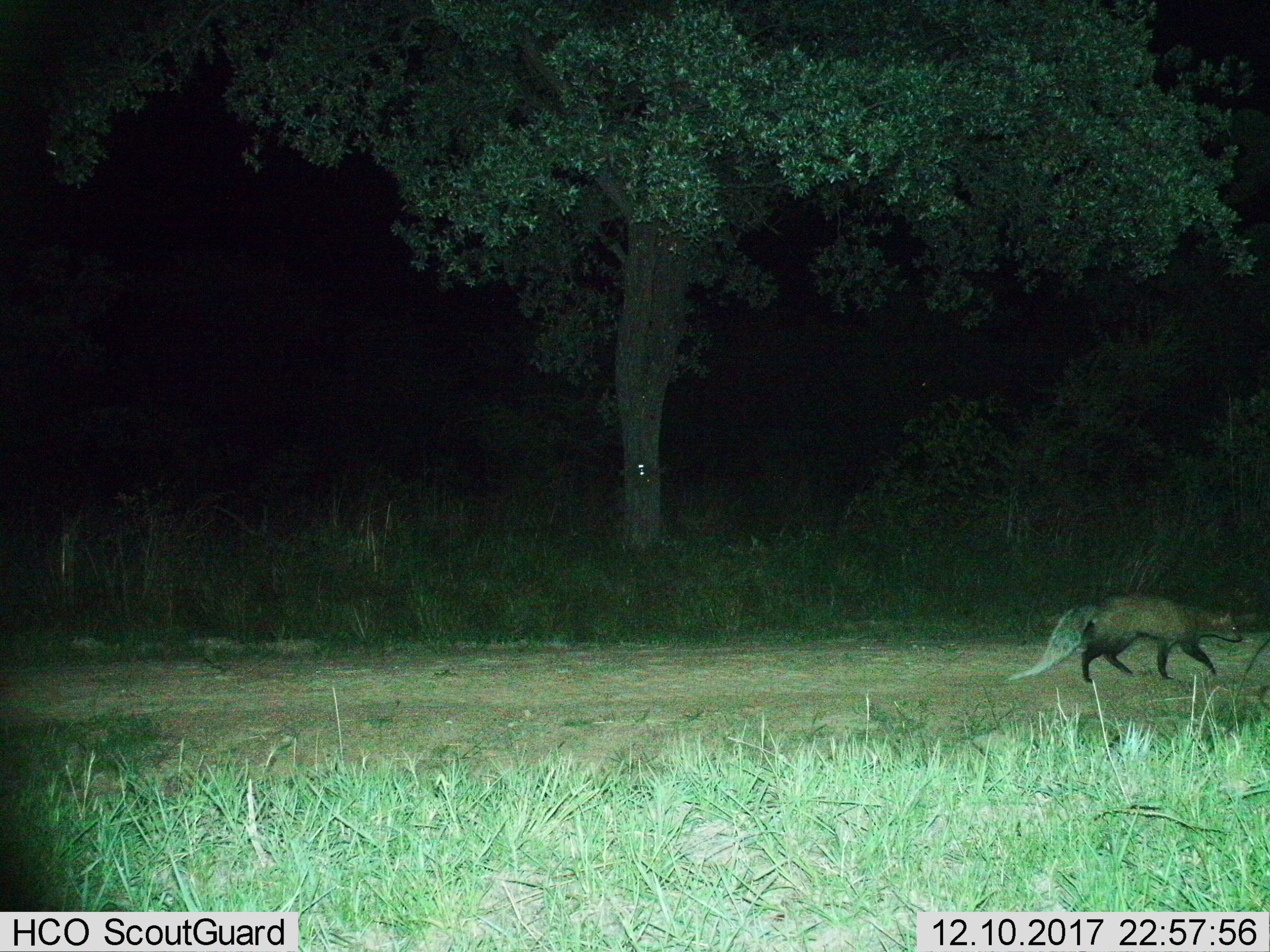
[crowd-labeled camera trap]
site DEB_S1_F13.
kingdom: Animalia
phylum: Chordata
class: Mammalia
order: Carnivora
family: Herpestidae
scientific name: Herpestidae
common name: mongoose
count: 1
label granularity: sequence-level